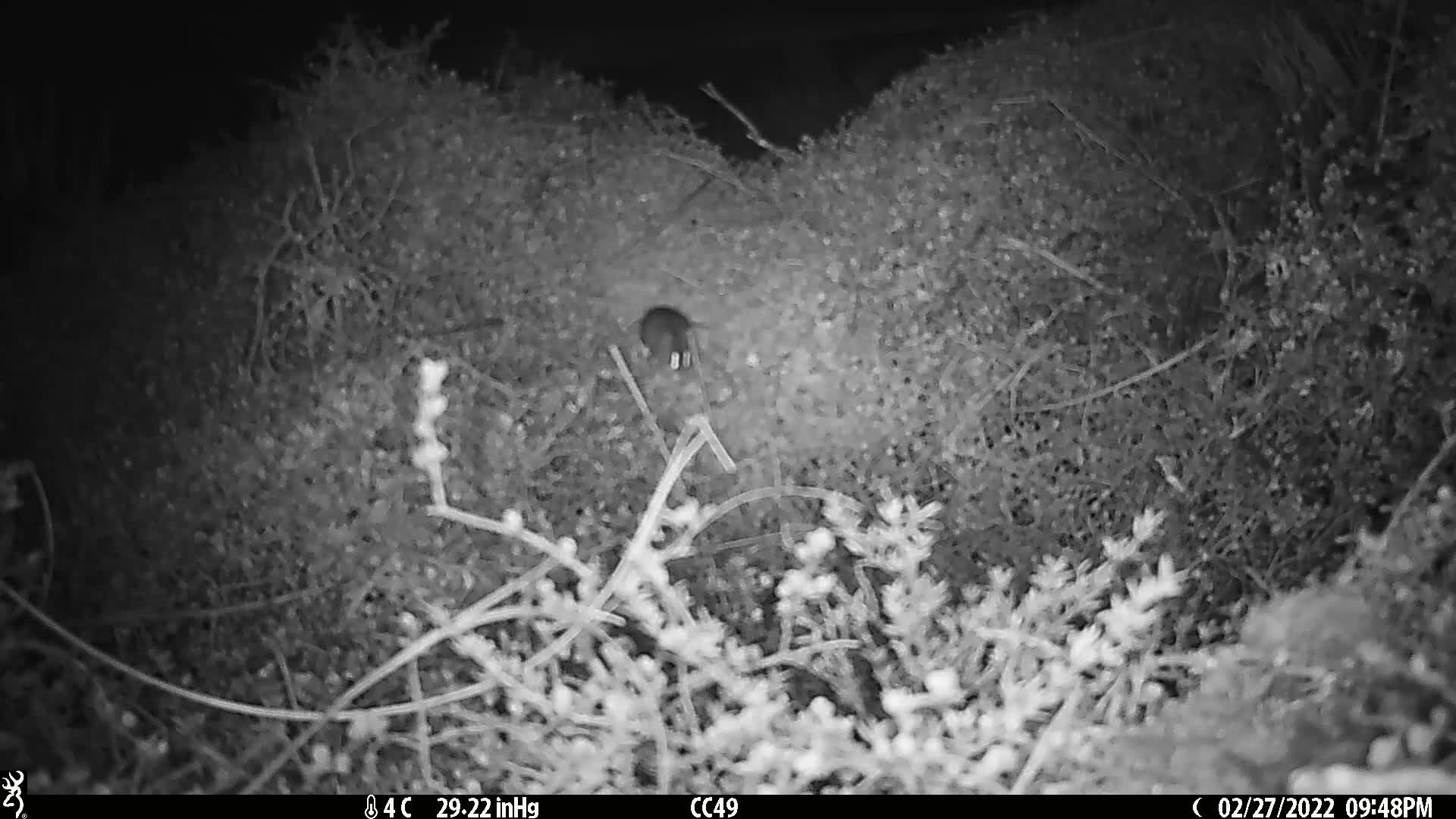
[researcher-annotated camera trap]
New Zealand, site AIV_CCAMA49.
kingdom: Animalia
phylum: Chordata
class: Mammalia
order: Rodentia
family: Muridae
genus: Mus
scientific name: Mus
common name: mouse